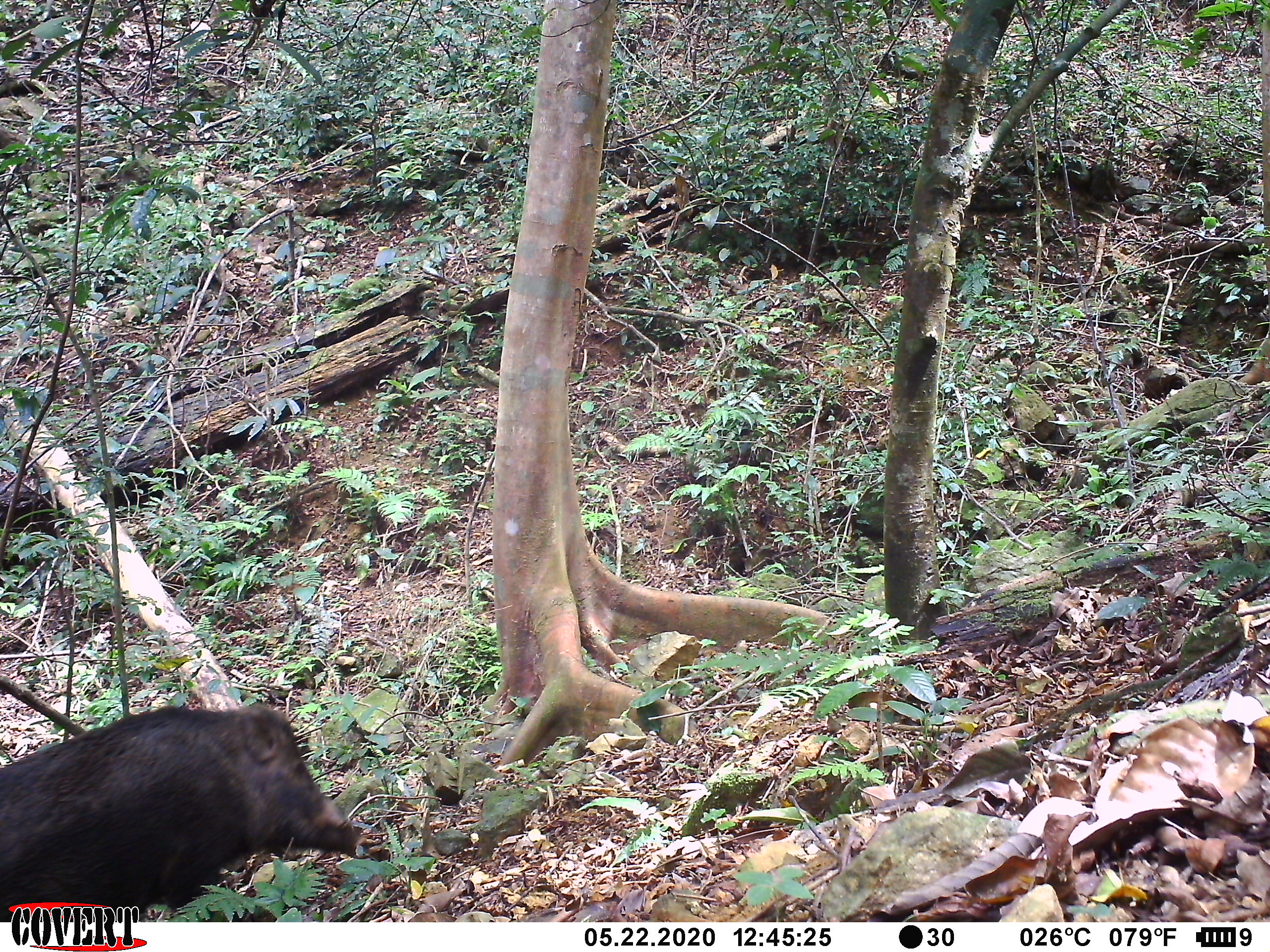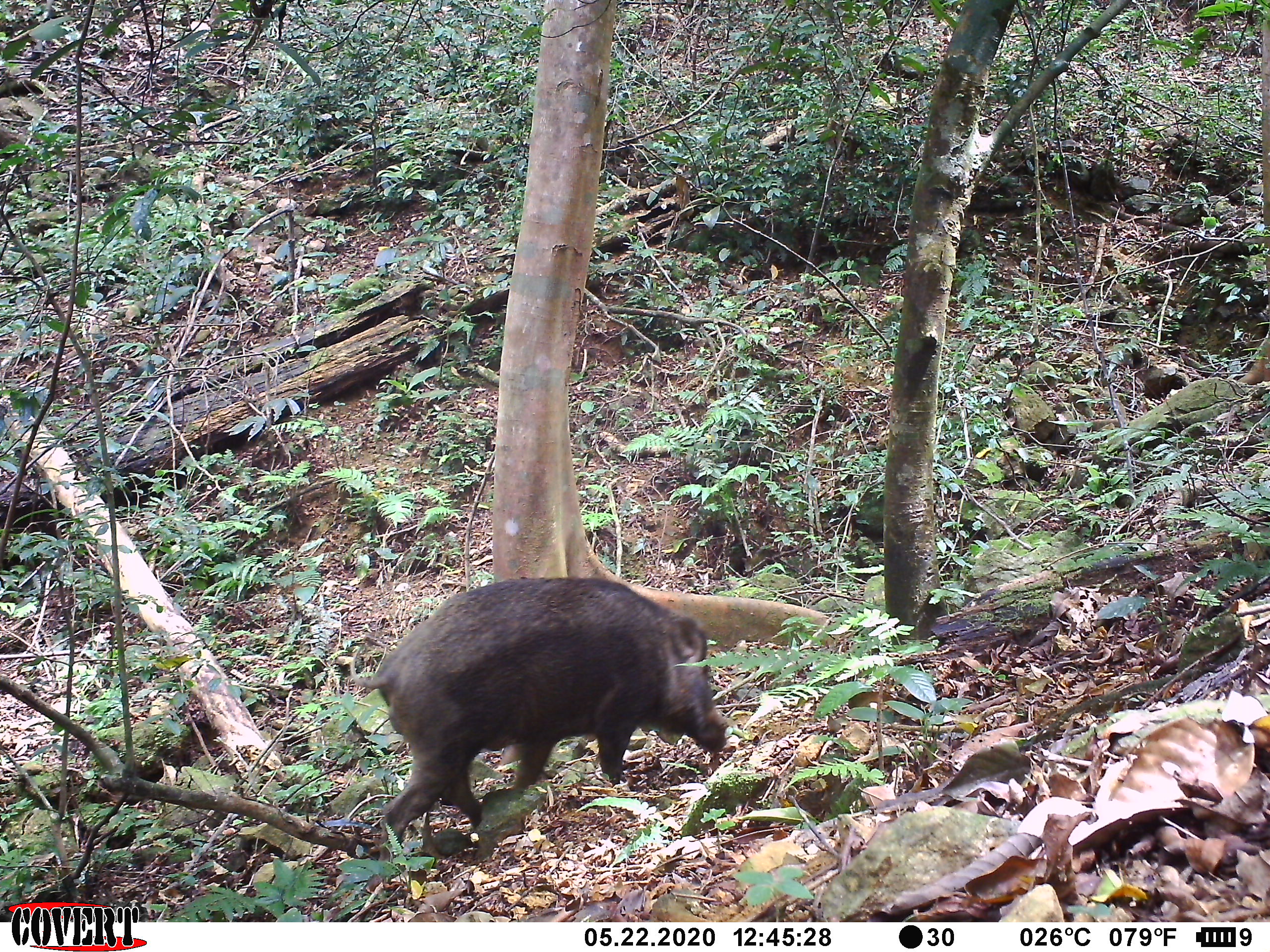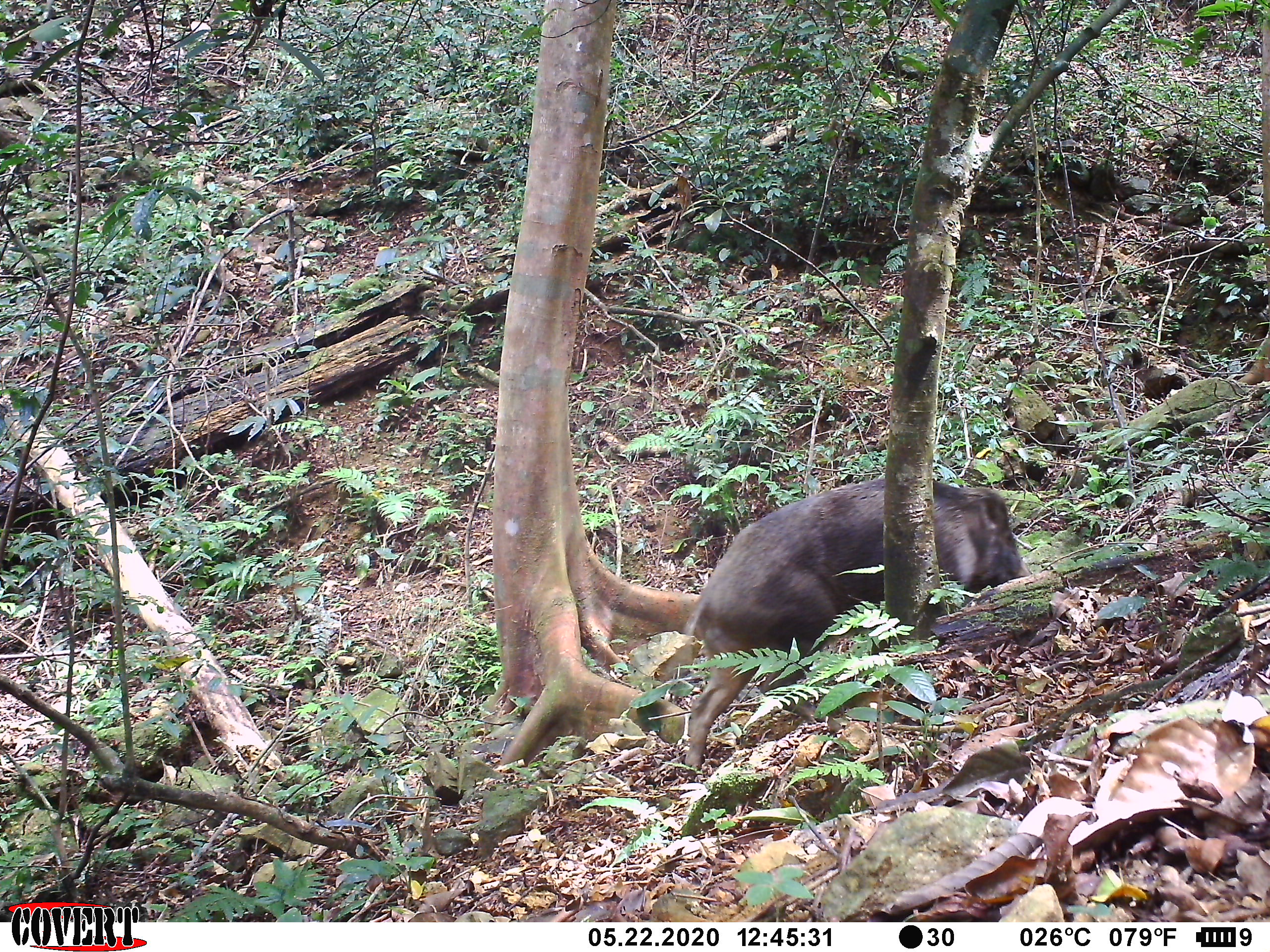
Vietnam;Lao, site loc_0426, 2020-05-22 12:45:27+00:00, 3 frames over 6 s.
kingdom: Animalia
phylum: Chordata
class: Mammalia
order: Artiodactyla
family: Suidae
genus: Sus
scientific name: Sus scrofa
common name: eurasian wild pig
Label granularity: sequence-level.